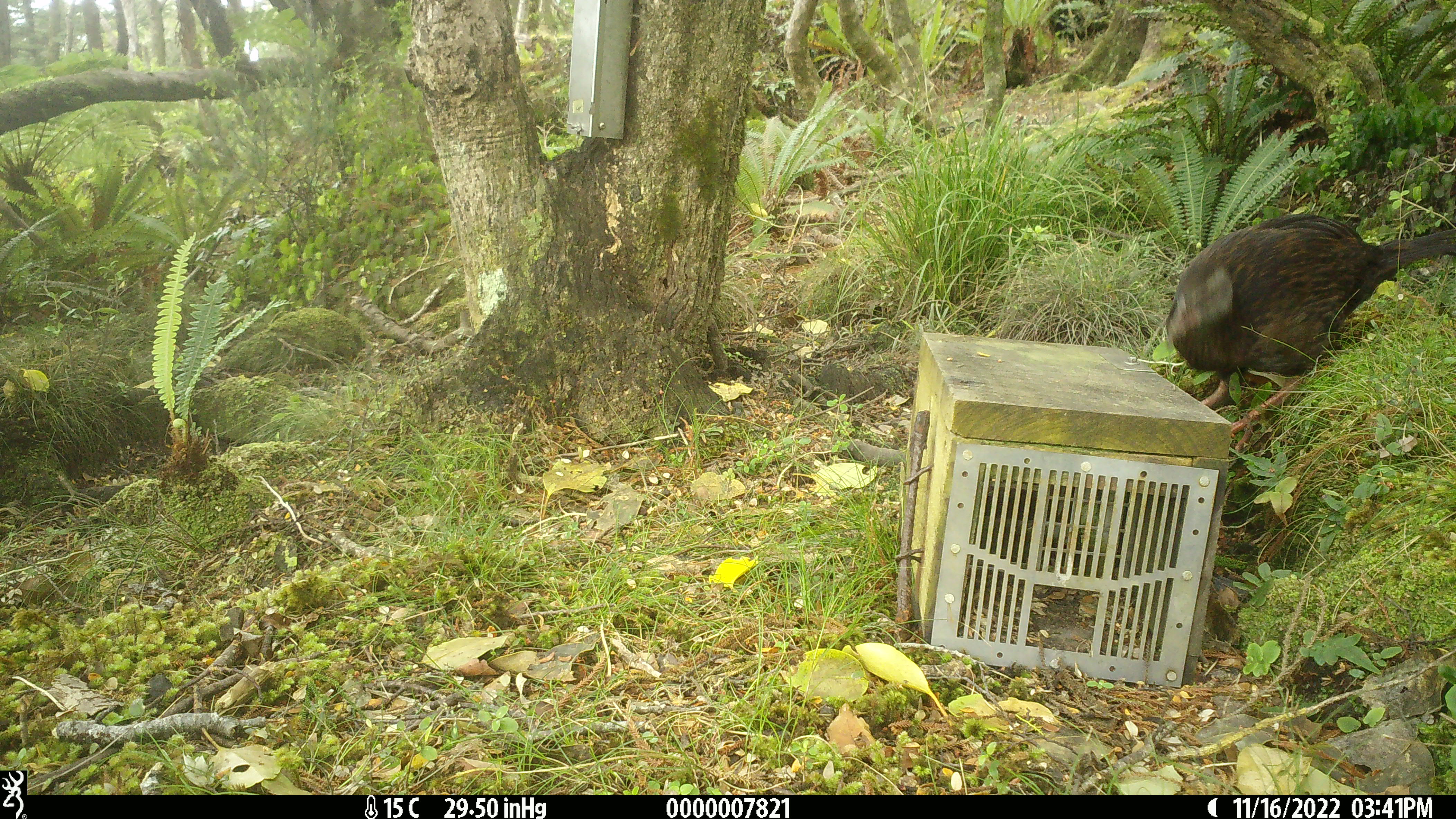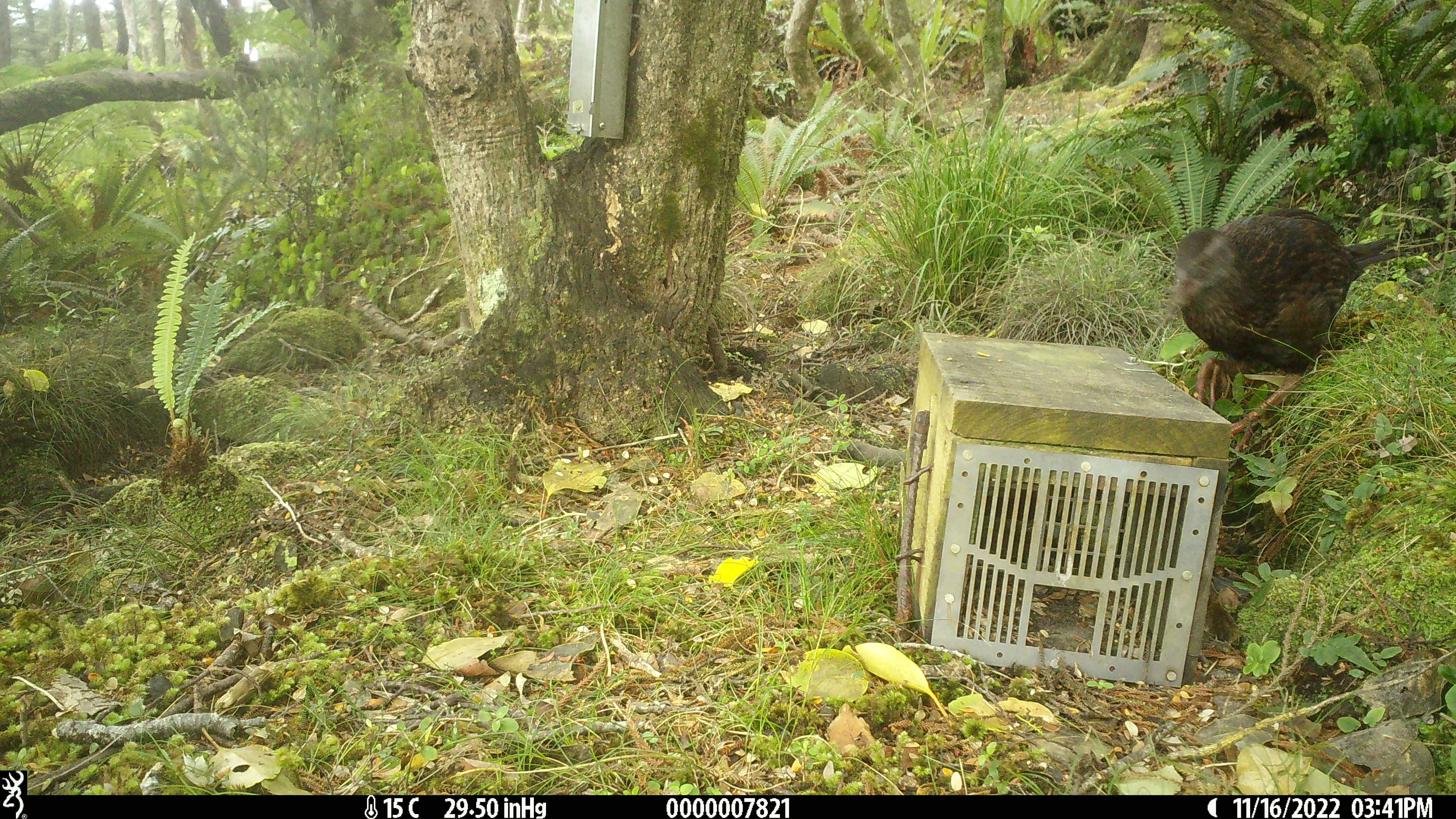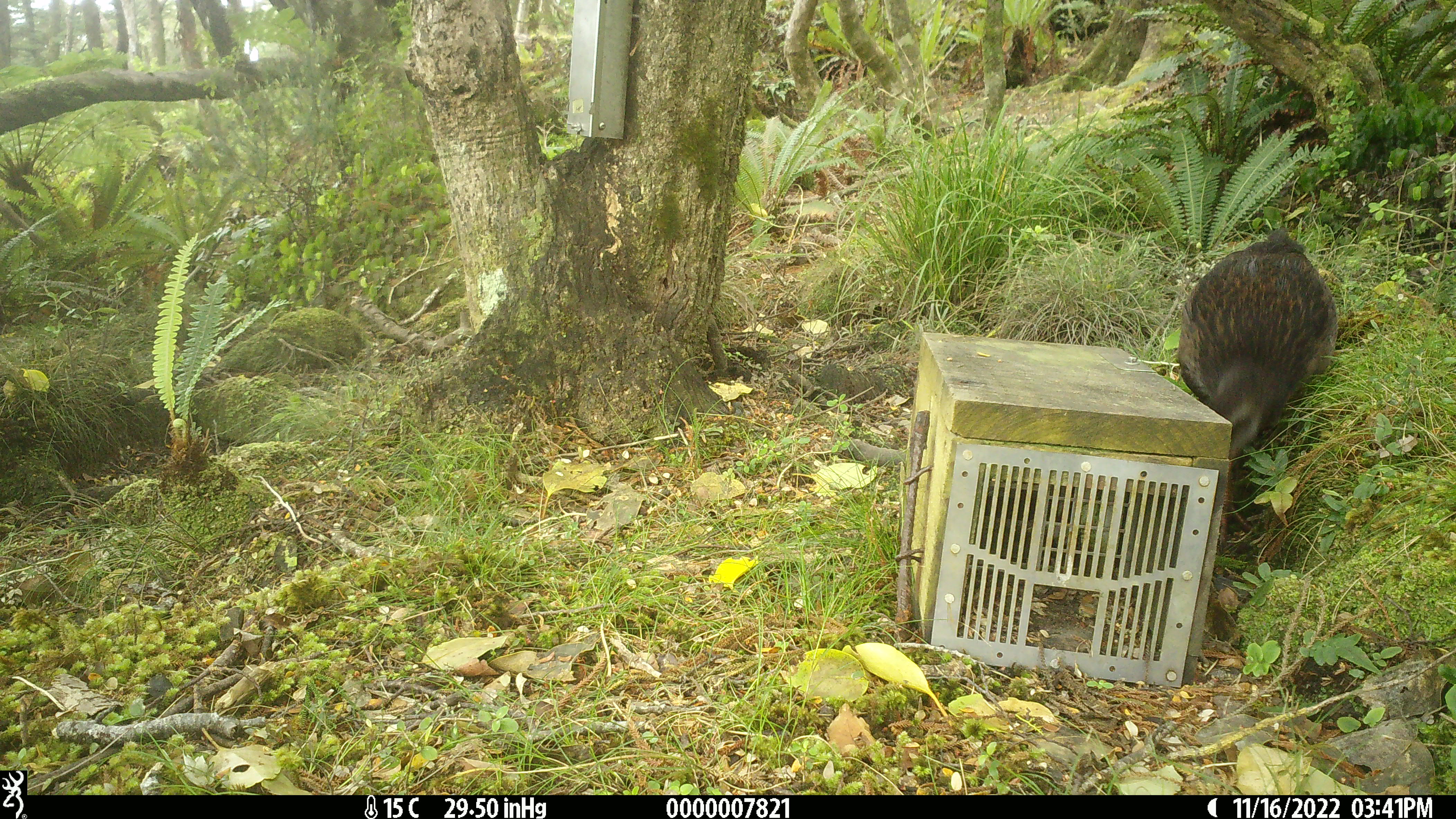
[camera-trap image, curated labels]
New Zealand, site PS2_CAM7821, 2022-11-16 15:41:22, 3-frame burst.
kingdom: Animalia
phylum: Chordata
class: Aves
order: Gruiformes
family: Rallidae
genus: Gallirallus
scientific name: Gallirallus australis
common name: weka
Weka (Gallirallus australis).